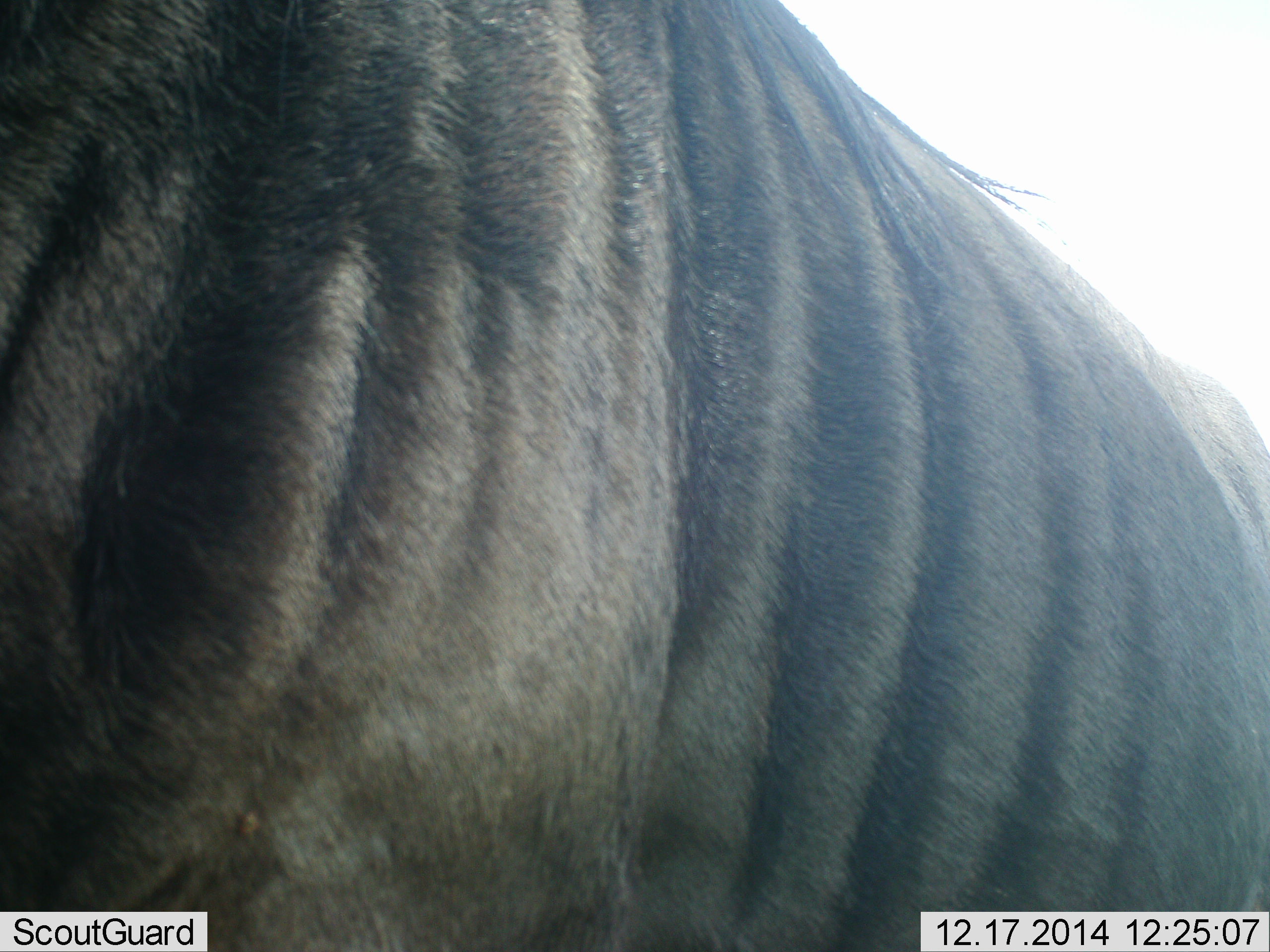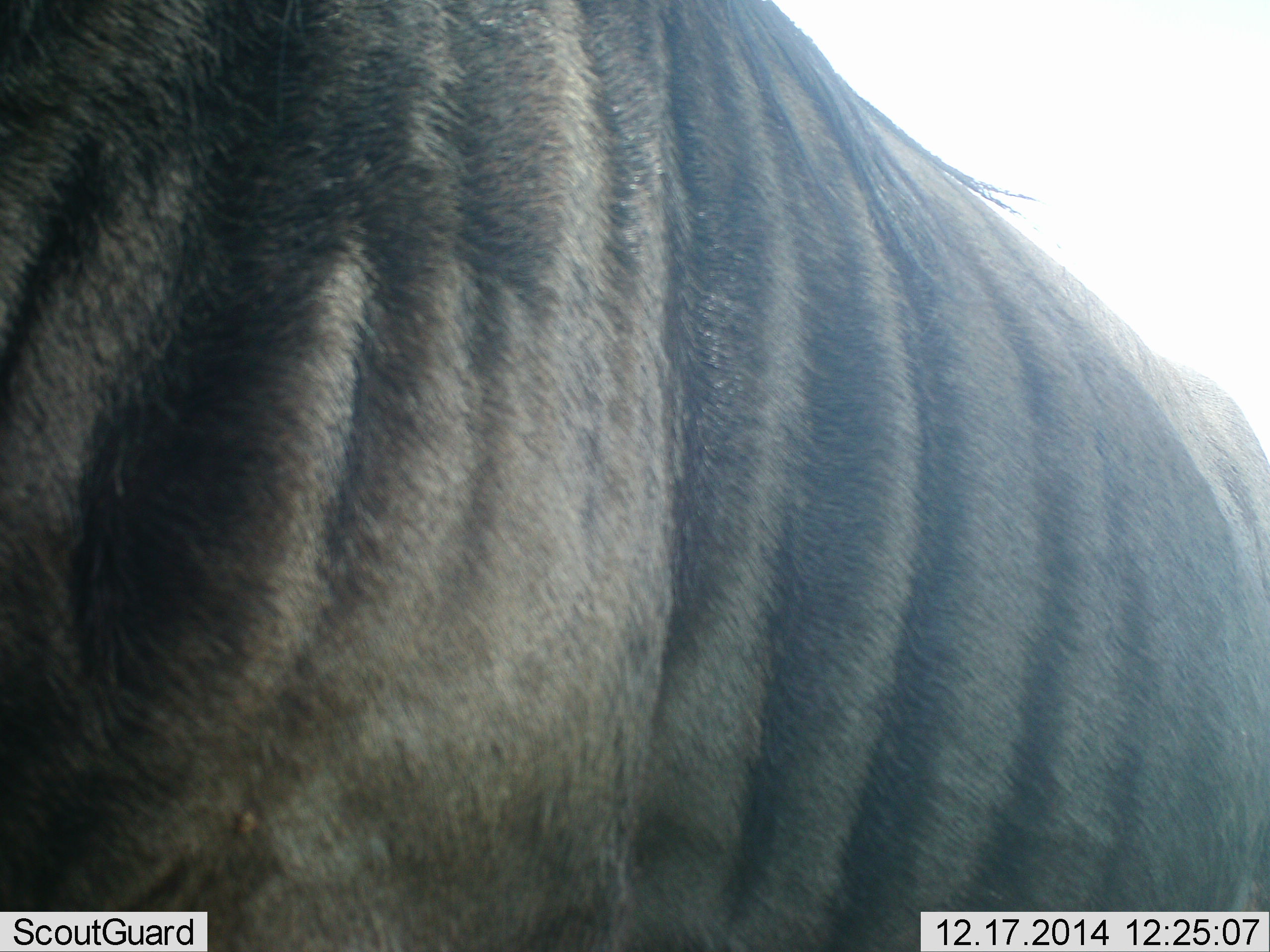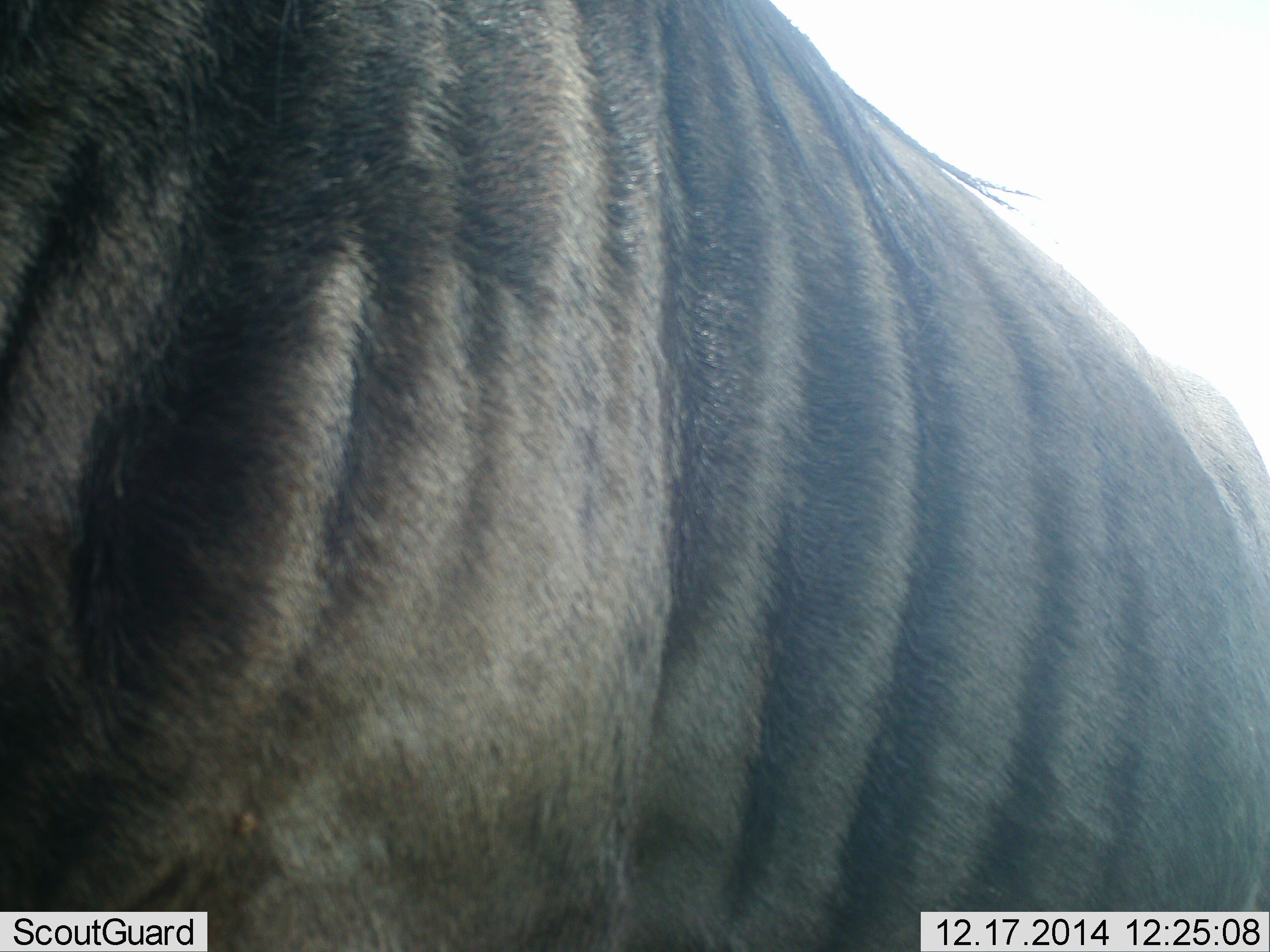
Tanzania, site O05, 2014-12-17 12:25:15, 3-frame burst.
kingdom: Animalia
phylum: Chordata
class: Mammalia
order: Artiodactyla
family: Bovidae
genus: Connochaetes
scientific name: Connochaetes taurinus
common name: blue wildebeest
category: wildebeest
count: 1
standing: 100%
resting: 0%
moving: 0%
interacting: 0%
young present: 0%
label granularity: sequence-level